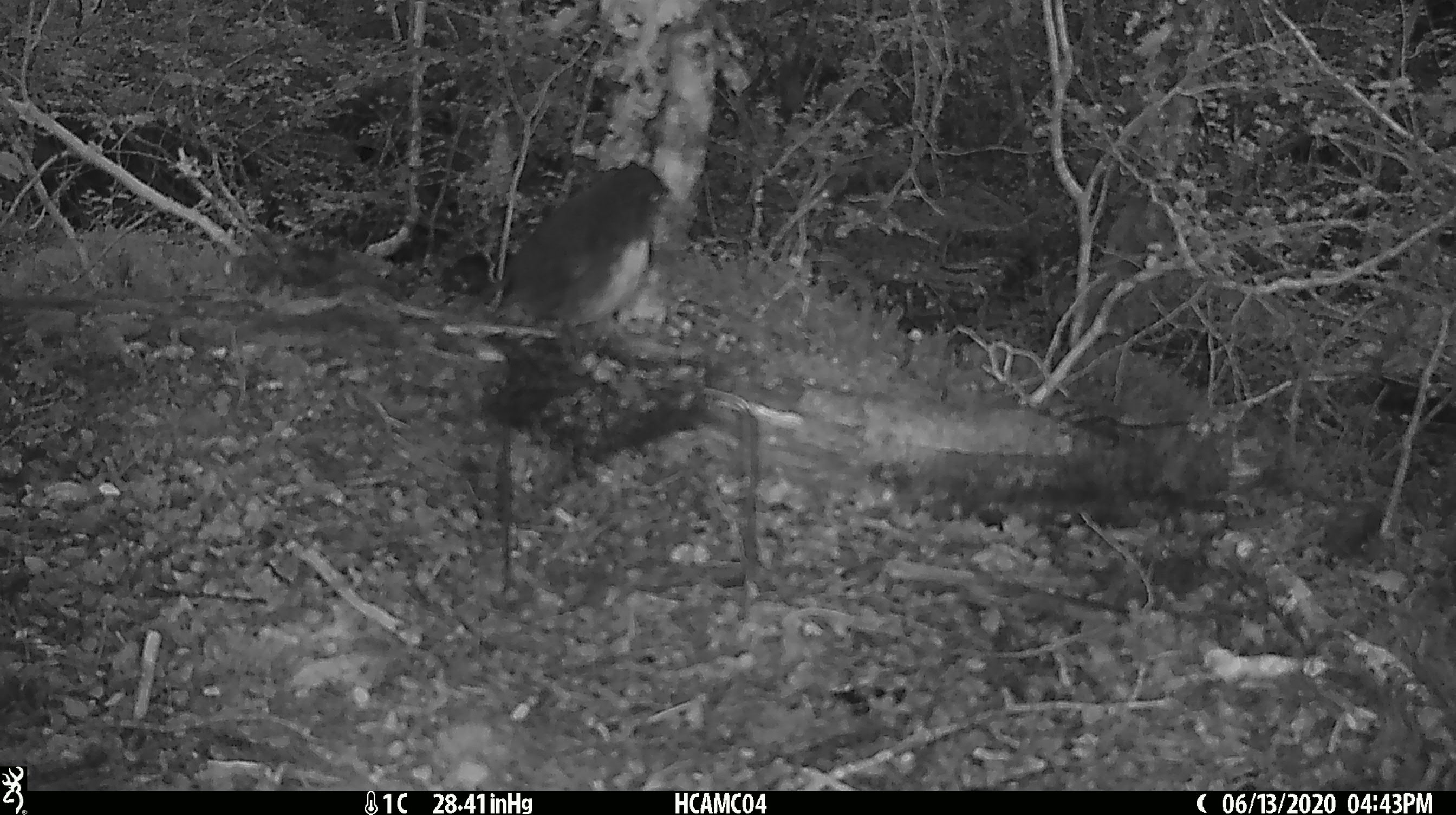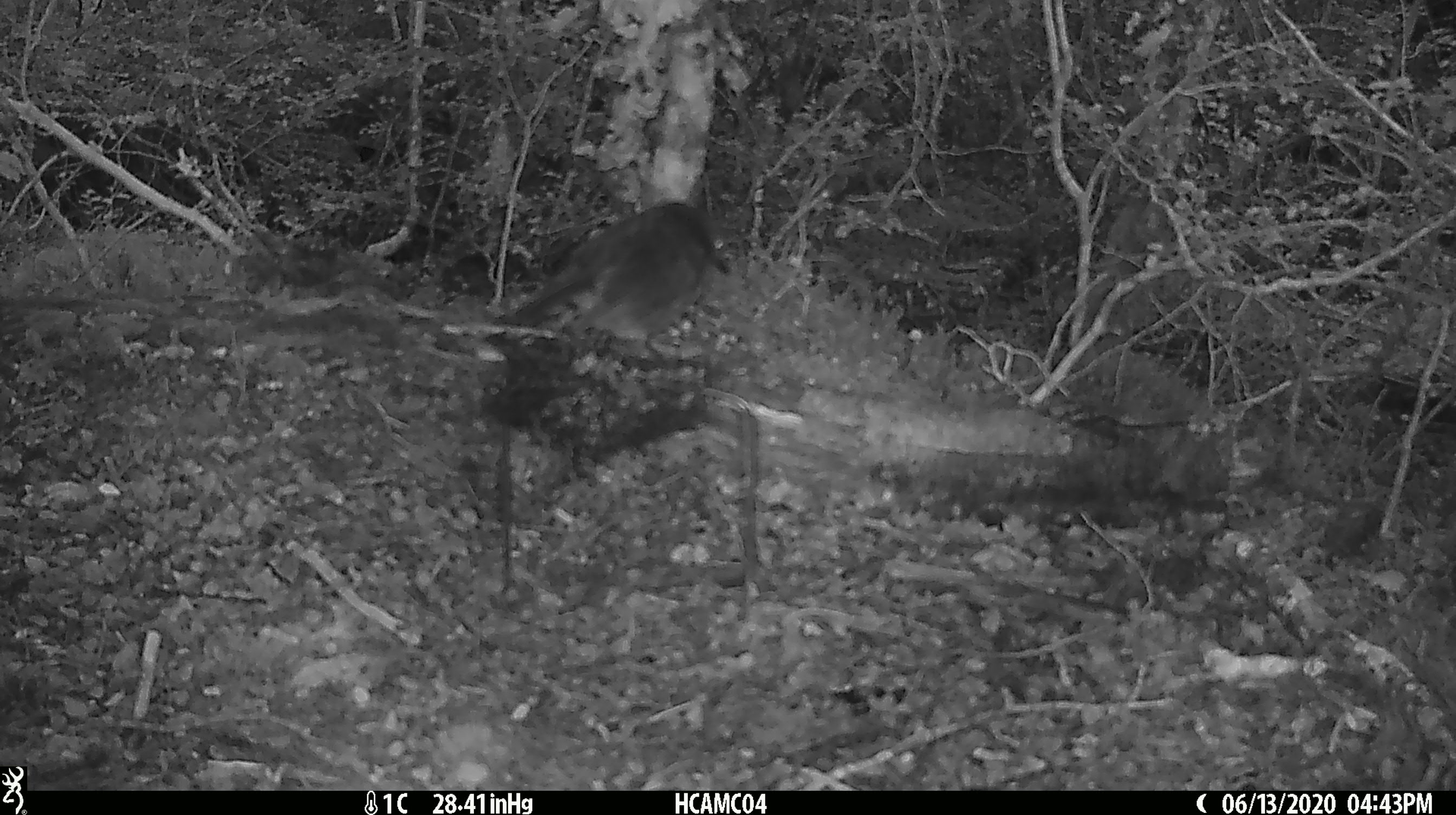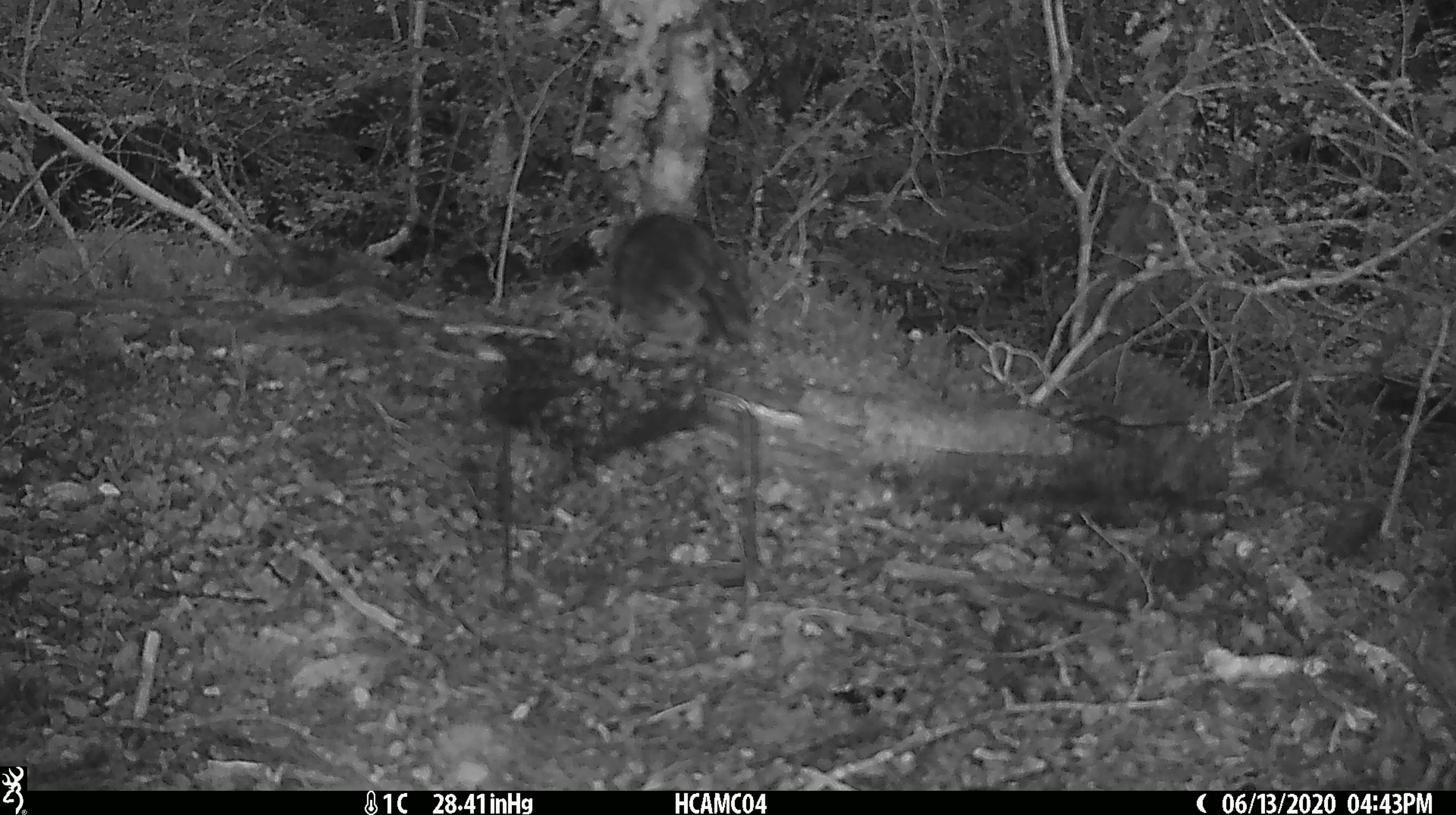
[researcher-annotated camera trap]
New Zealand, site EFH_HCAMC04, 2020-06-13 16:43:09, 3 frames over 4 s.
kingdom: Animalia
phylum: Chordata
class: Aves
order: Passeriformes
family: Petroicidae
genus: Petroica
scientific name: Petroica australis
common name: new zealand robin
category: robin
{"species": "robin (new zealand robin) (Petroica australis)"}